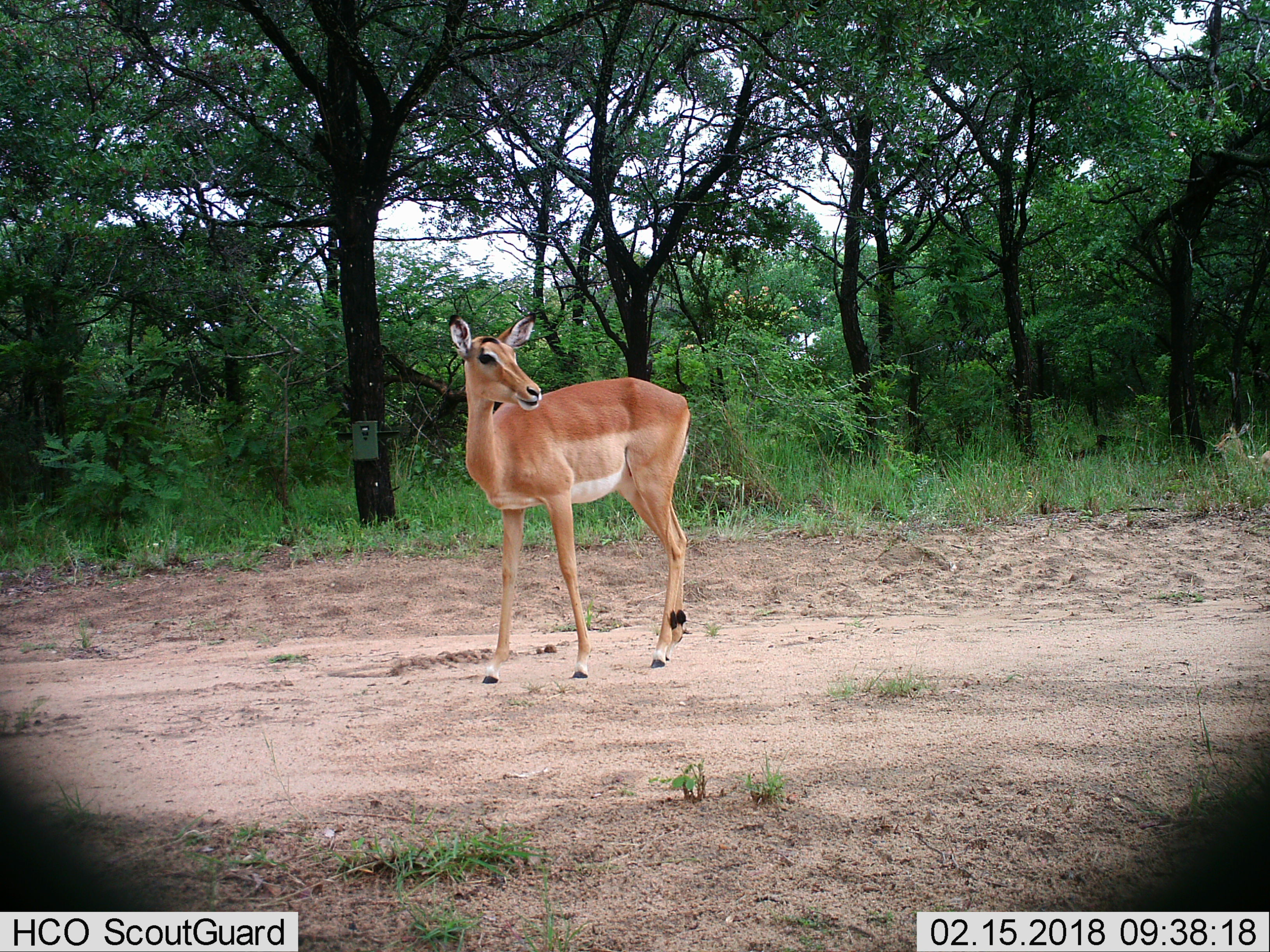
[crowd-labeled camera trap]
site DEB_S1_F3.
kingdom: Animalia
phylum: Chordata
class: Mammalia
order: Artiodactyla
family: Bovidae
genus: Aepyceros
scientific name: Aepyceros melampus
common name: impala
Impala (Aepyceros melampus), count 1. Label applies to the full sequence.